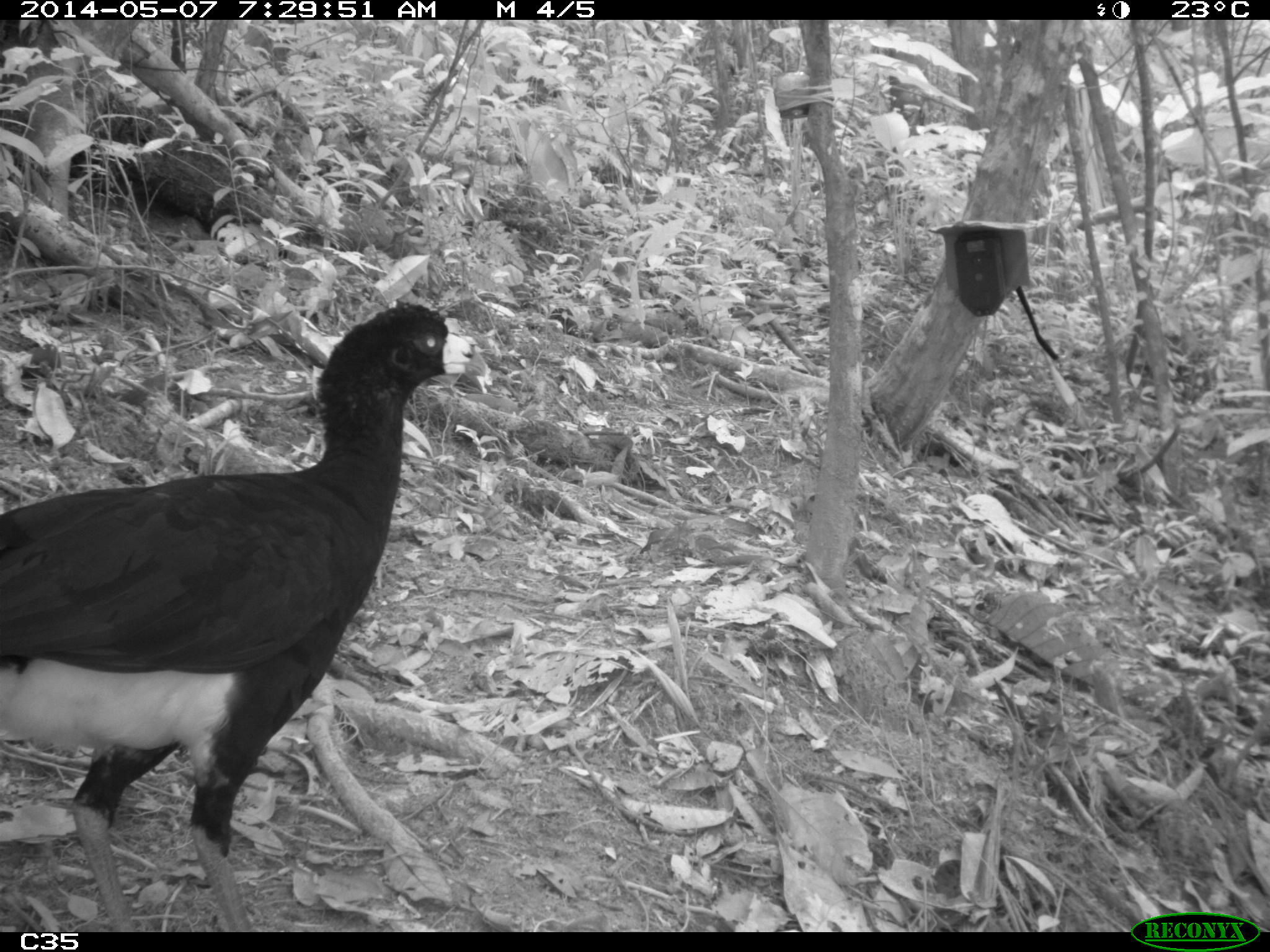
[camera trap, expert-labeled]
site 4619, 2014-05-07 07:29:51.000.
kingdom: Animalia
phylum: Chordata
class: Aves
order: Galliformes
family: Cracidae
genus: Crax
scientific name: Crax alector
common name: black curassow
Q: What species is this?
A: Crax alector (black curassow).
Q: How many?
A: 2.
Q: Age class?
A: Adult.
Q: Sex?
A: Female.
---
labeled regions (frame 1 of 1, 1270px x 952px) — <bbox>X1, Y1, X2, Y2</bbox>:
crax alector: <bbox>0, 301, 495, 932</bbox>